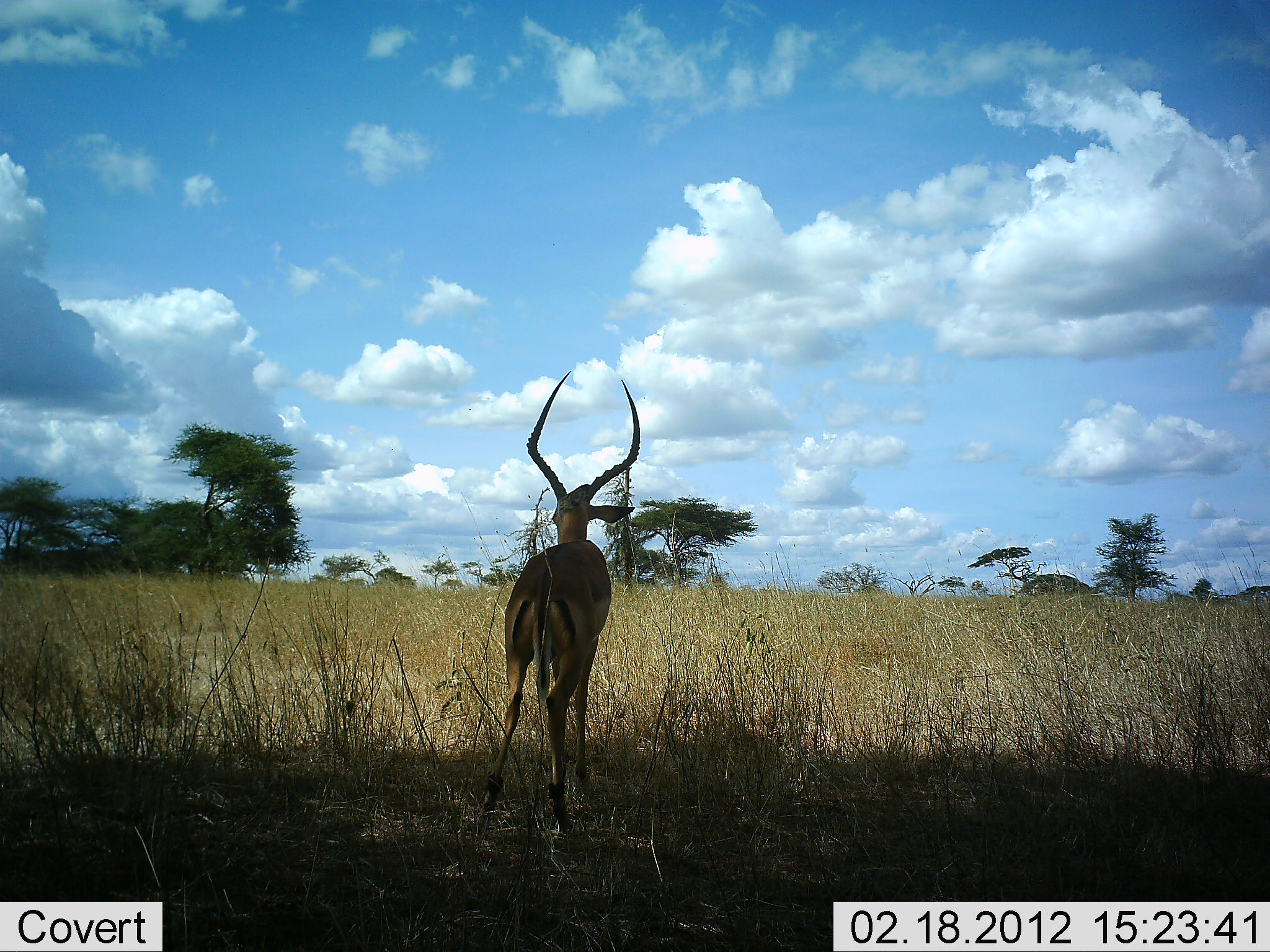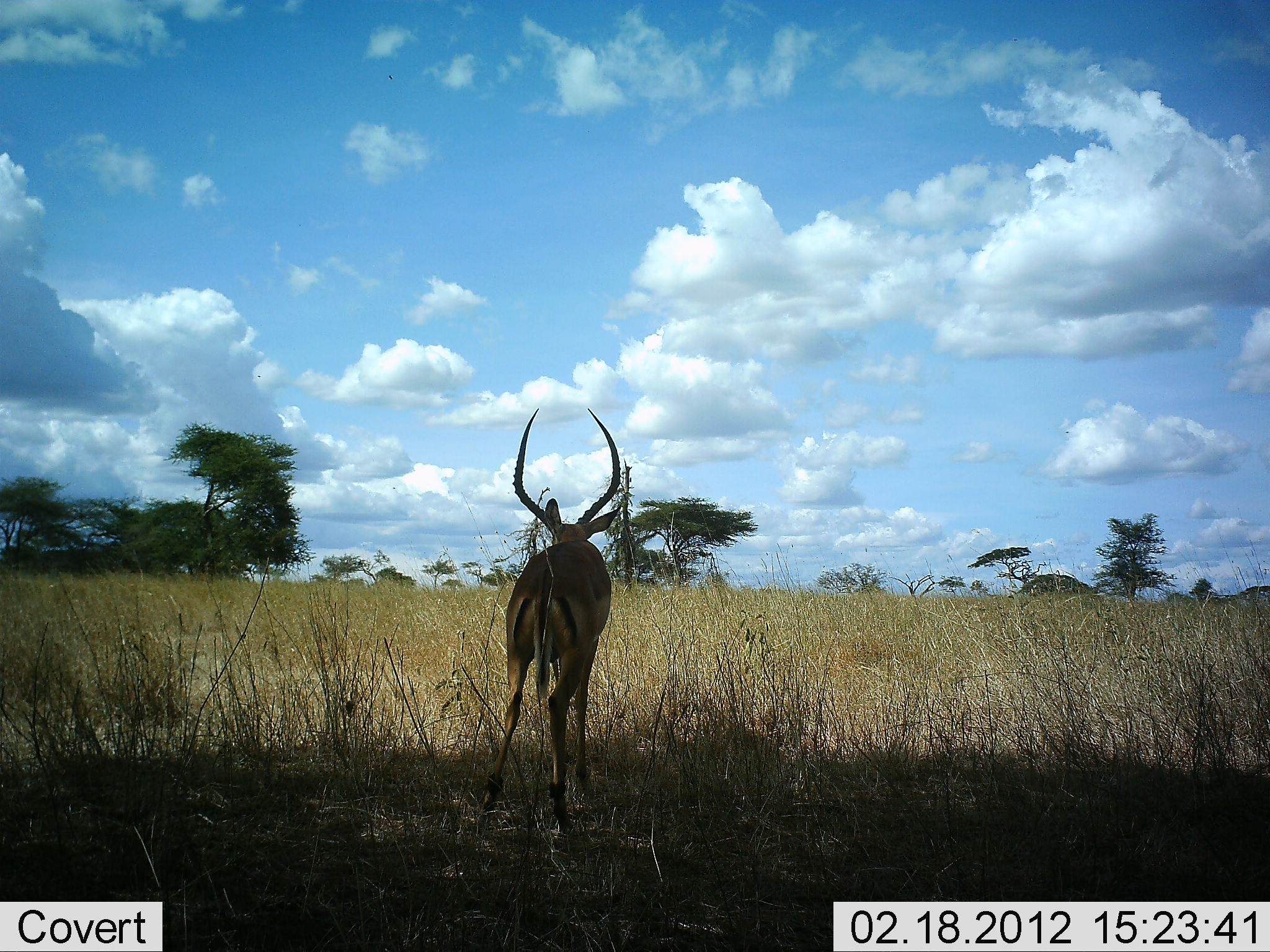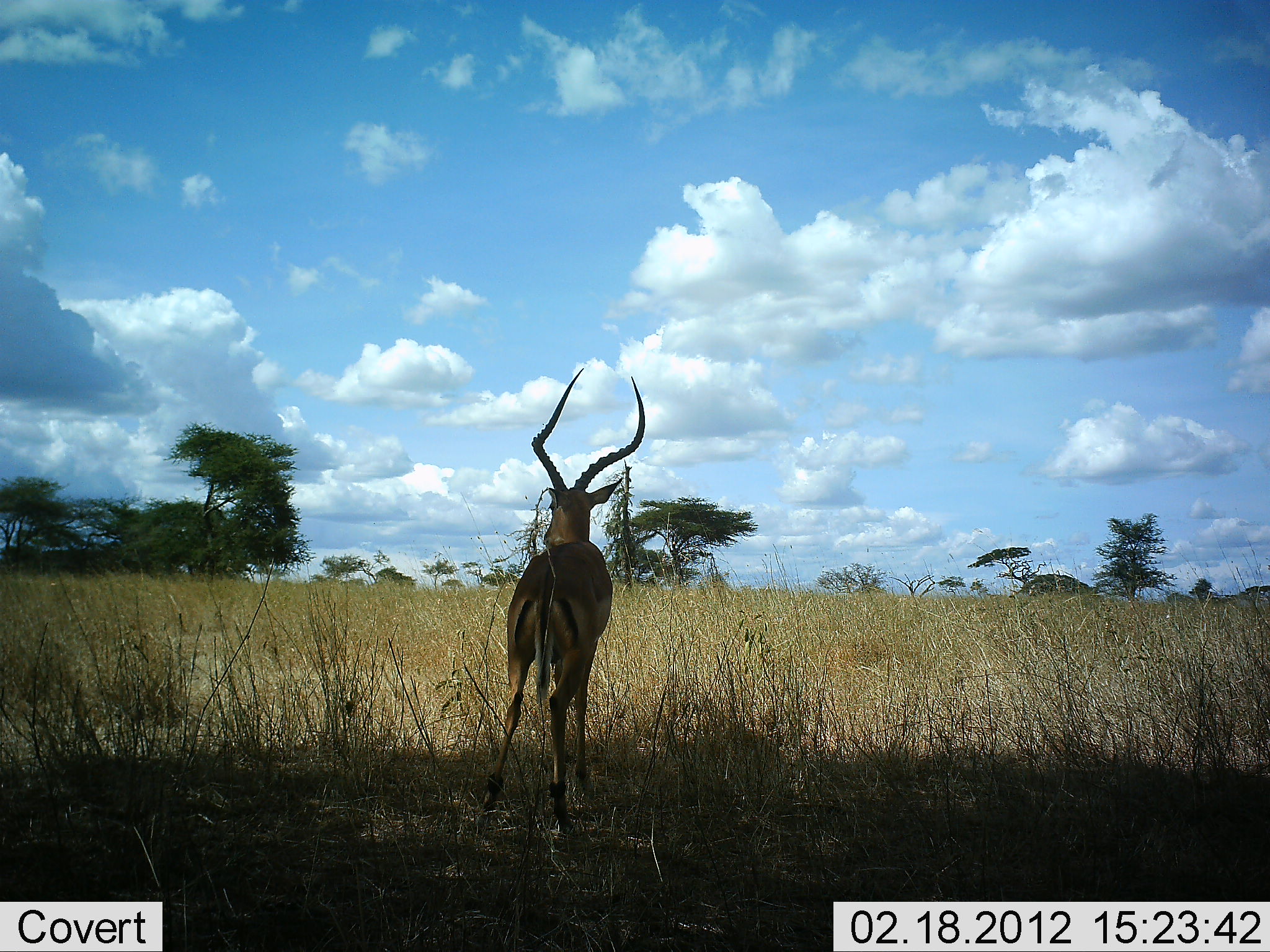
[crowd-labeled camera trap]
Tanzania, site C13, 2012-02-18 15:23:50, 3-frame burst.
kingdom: Animalia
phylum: Chordata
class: Mammalia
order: Artiodactyla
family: Bovidae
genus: Aepyceros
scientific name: Aepyceros melampus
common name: impala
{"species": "impala (Aepyceros melampus)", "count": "1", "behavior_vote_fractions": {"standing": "100%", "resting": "0%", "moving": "0%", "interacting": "0%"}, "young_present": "0%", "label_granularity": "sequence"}